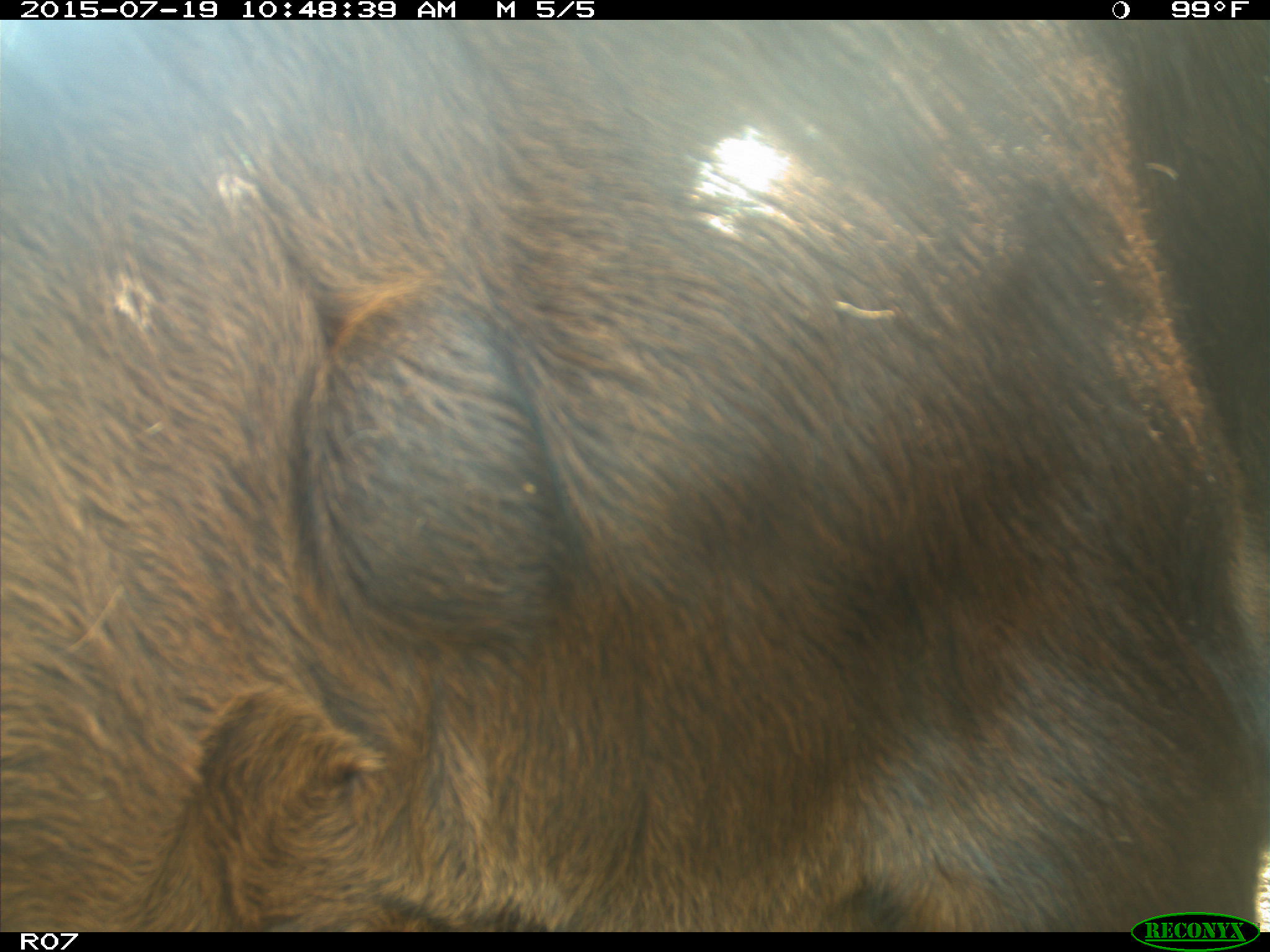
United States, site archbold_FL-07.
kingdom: Animalia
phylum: Chordata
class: Mammalia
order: Artiodactyla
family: Bovidae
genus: Bos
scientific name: Bos taurus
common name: domestic cow